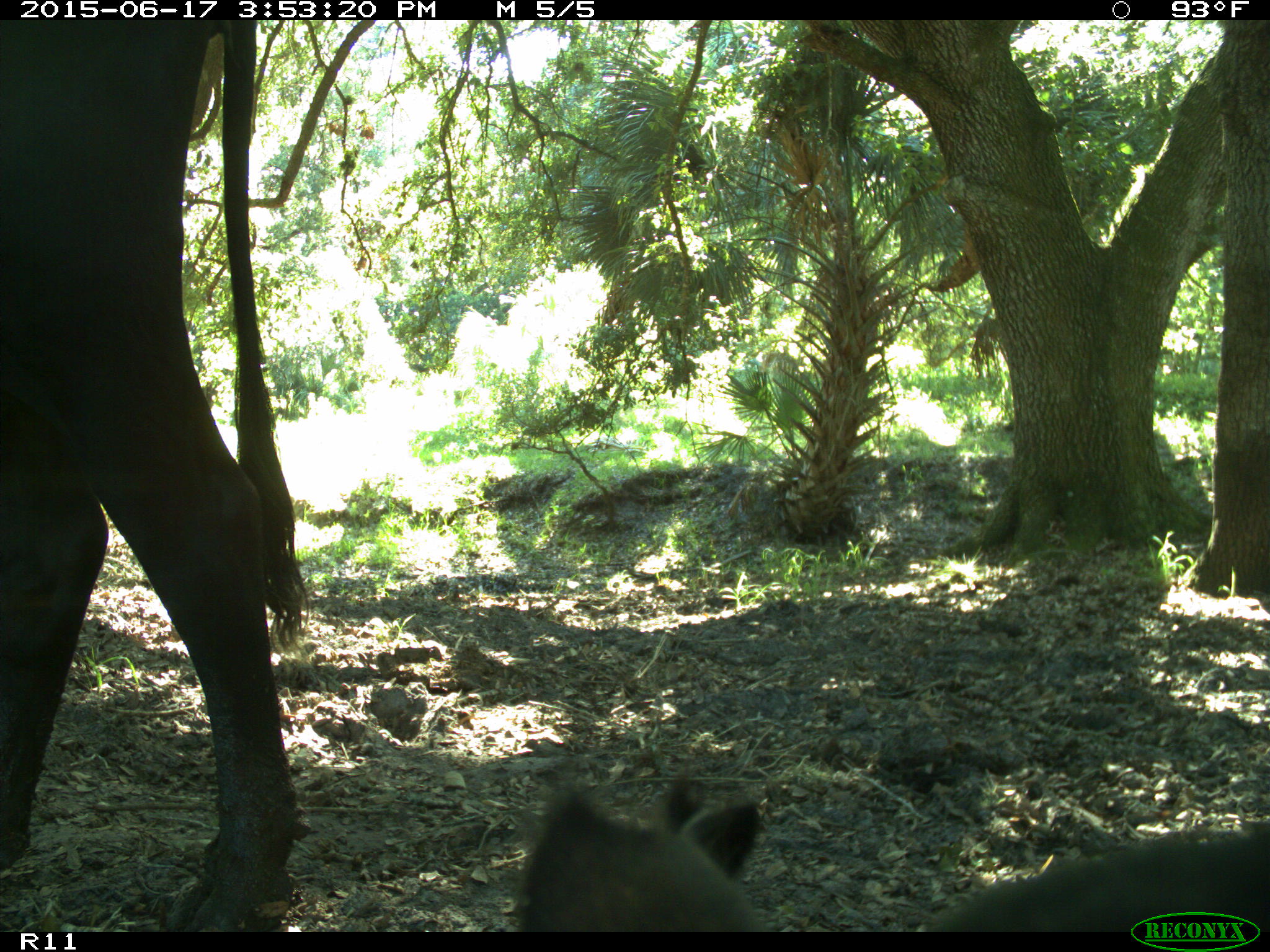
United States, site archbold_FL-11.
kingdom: Animalia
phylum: Chordata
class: Mammalia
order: Artiodactyla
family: Bovidae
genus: Bos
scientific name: Bos taurus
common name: domestic cow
Bos taurus (domestic cow).